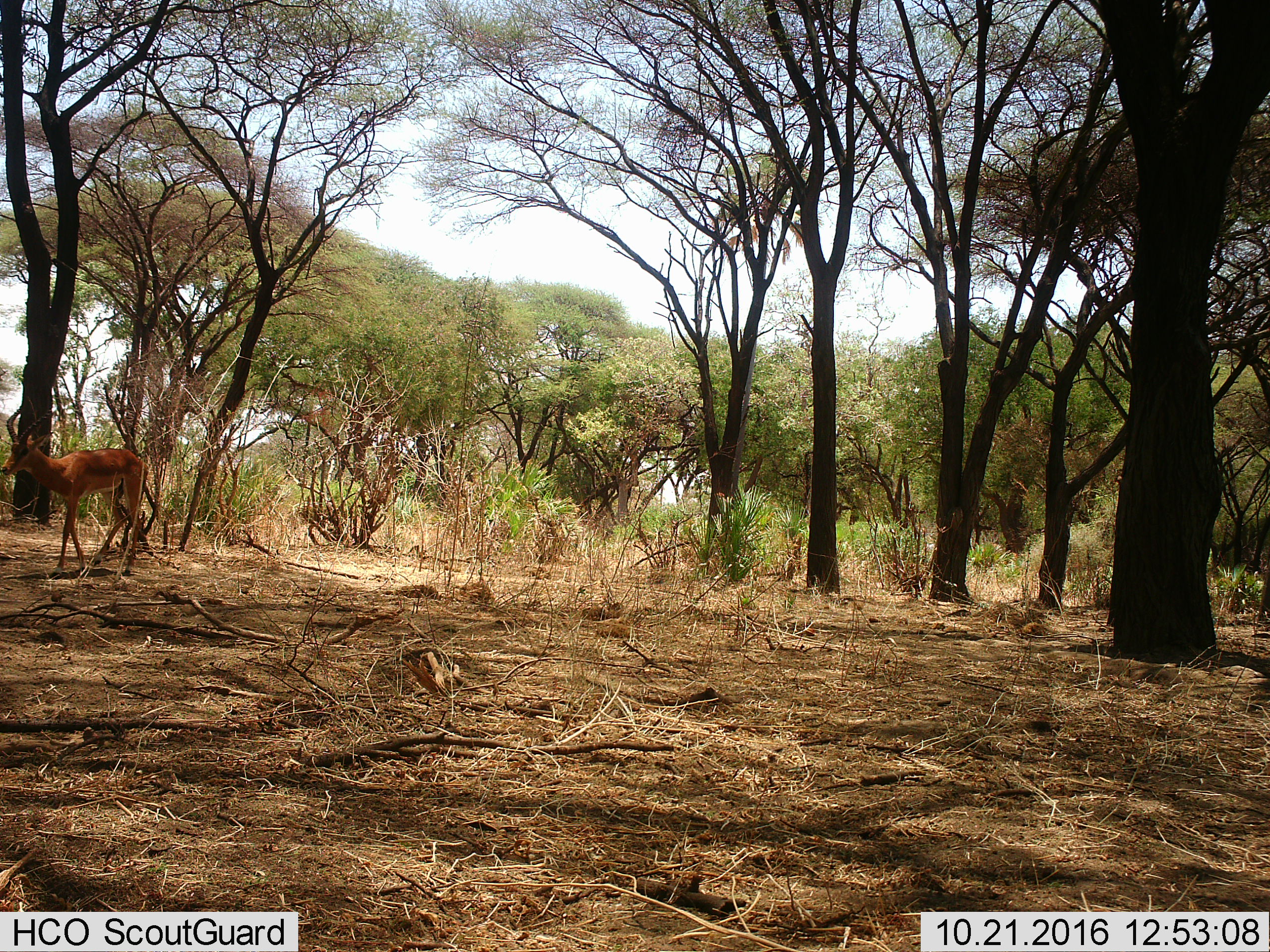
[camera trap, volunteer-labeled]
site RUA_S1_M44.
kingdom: Animalia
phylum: Chordata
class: Mammalia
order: Artiodactyla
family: Bovidae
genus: Aepyceros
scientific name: Aepyceros melampus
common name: impala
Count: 1.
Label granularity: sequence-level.